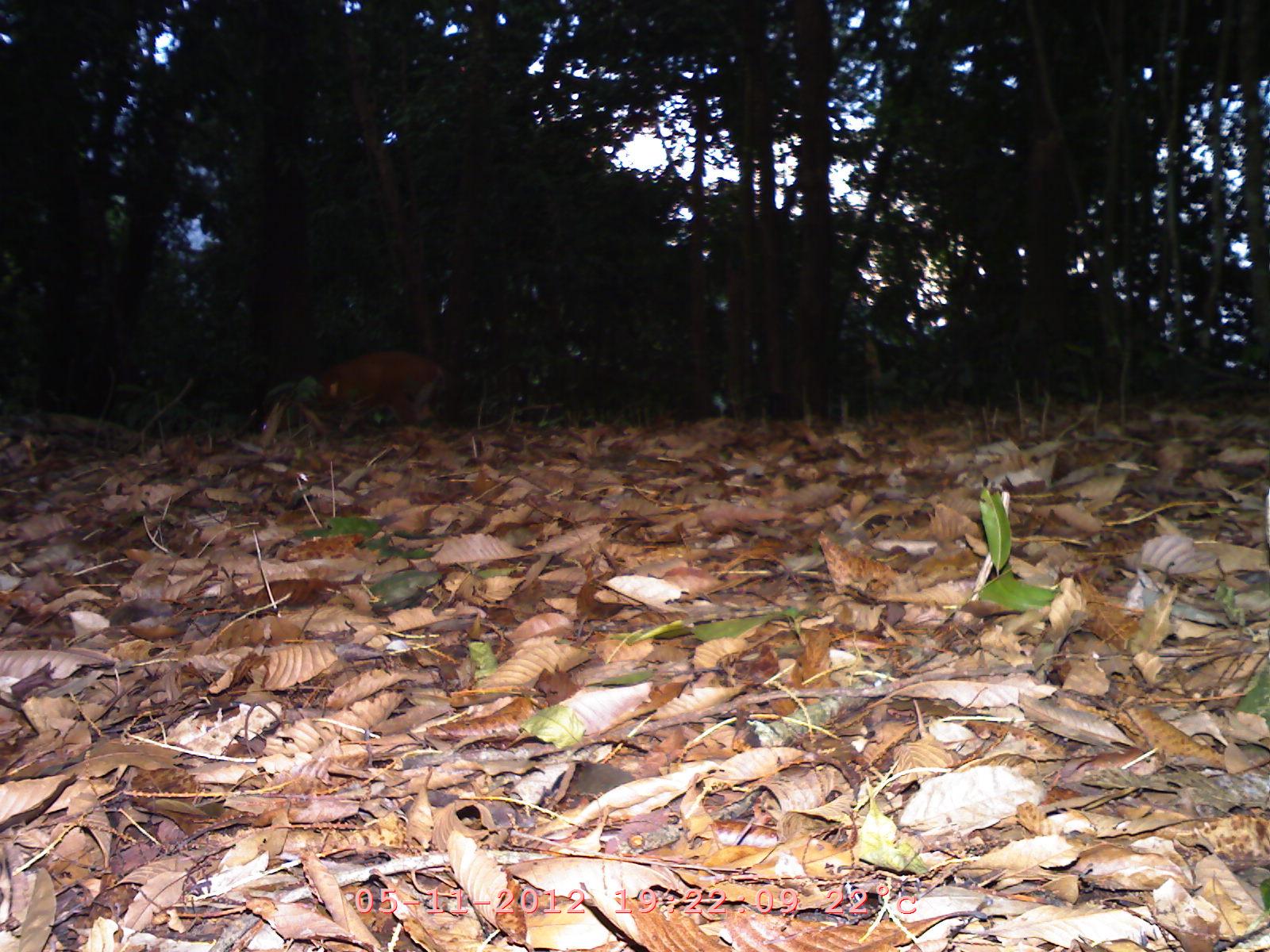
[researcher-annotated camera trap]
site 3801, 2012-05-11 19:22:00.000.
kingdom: Animalia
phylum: Chordata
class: Mammalia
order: Artiodactyla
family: Cervidae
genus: Muntiacus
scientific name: Muntiacus muntjak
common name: southern red muntjac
Muntiacus muntjak (southern red muntjac), count 1.